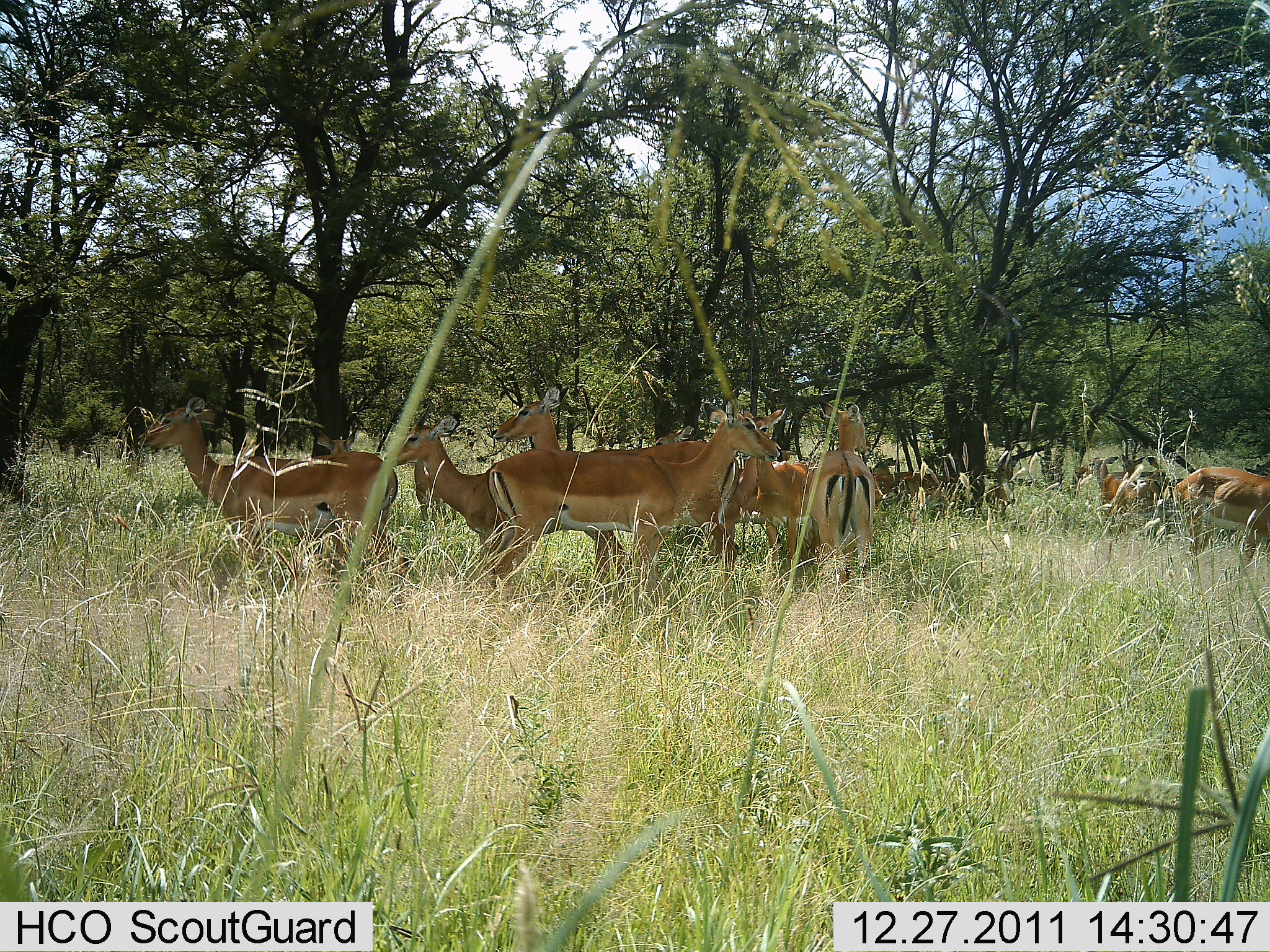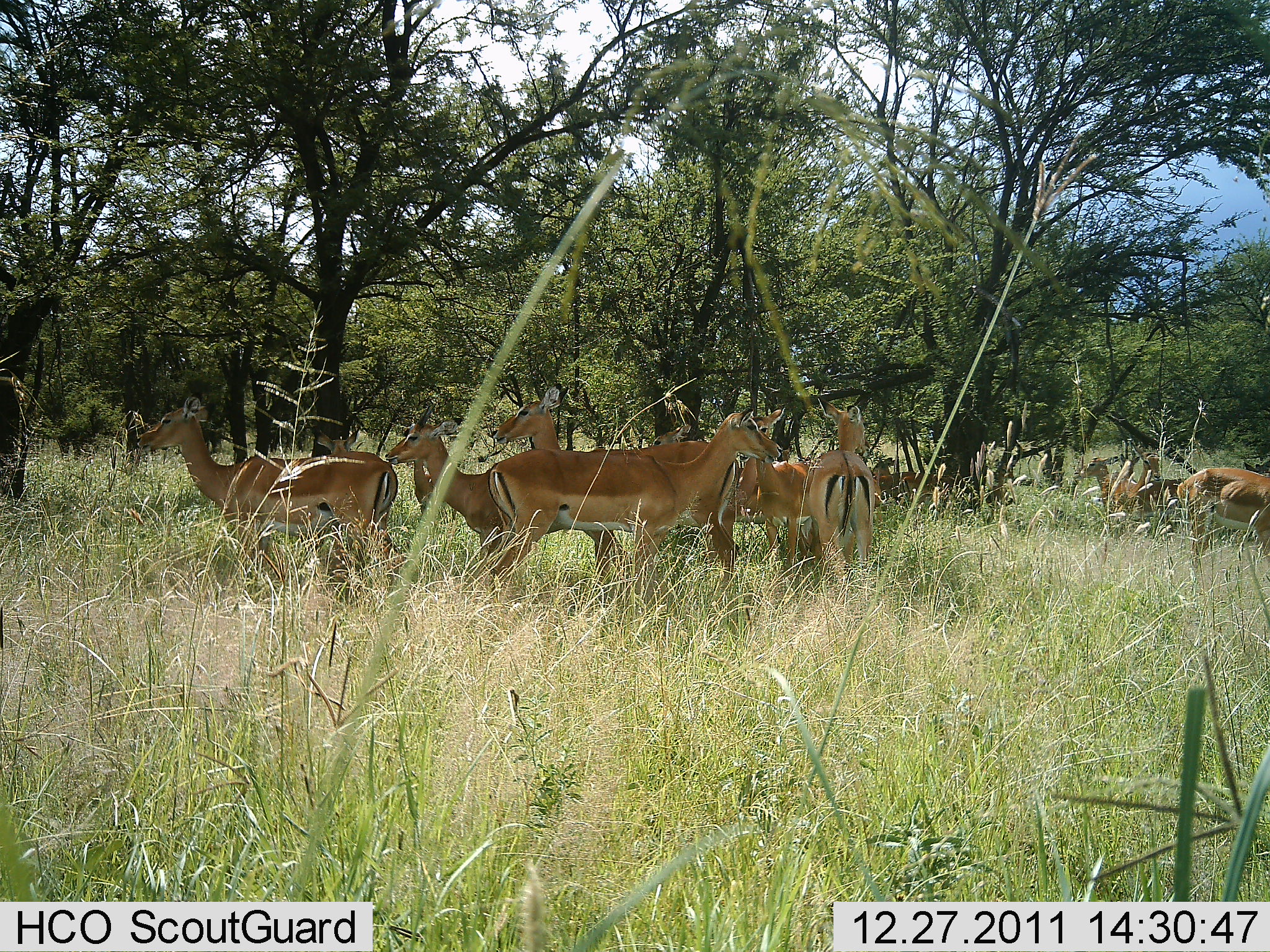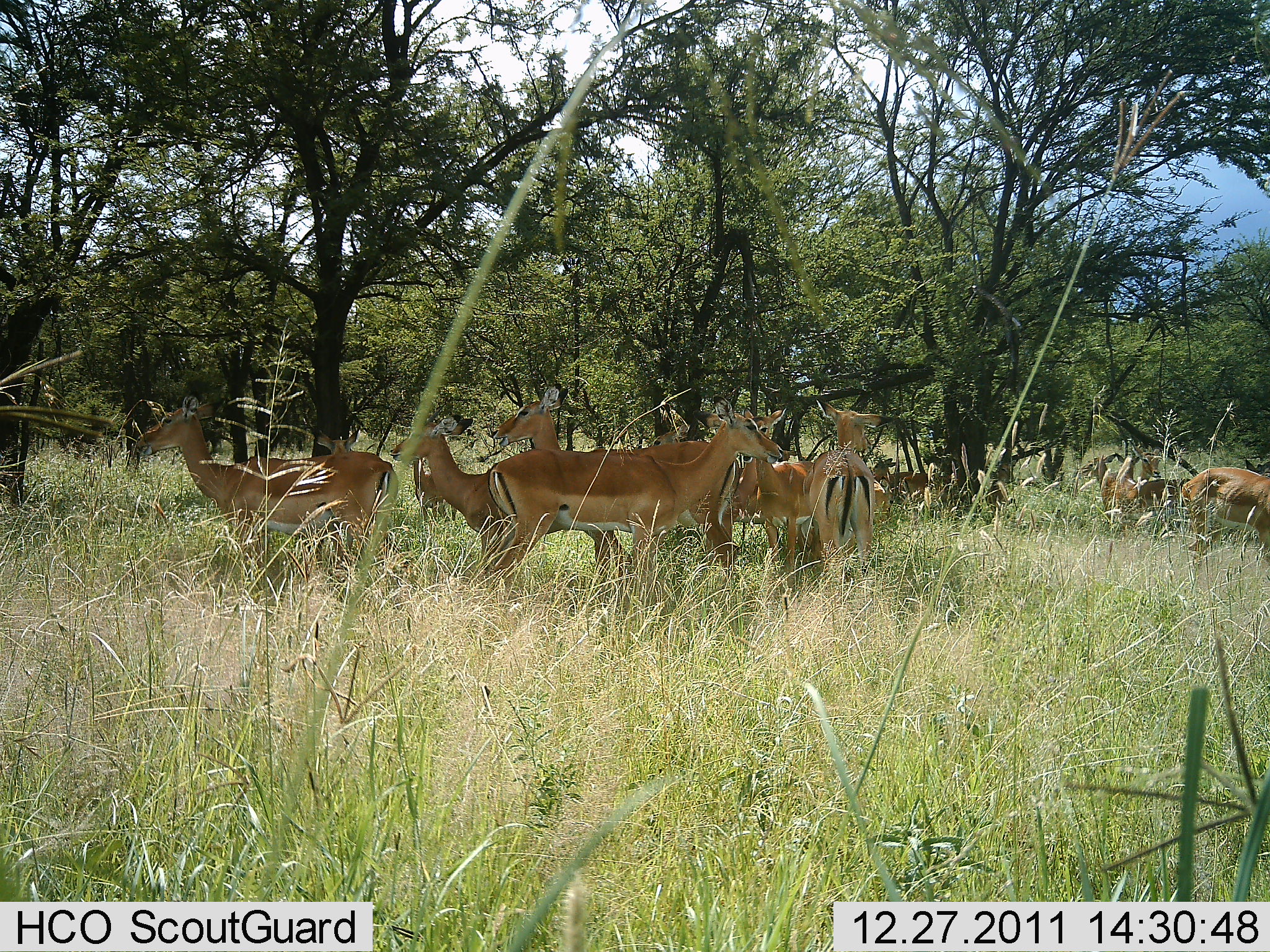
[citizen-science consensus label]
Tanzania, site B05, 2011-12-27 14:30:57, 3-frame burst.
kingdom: Animalia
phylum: Chordata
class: Mammalia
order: Artiodactyla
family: Bovidae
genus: Nanger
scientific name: Nanger granti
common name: grant's gazelle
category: gazellegrants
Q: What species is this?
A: Gazellegrants (grant's gazelle) (Nanger granti).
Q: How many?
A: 10.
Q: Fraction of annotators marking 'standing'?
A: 100%.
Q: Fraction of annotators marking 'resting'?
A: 14%.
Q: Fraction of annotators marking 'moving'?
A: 0%.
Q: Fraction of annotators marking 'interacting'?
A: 0%.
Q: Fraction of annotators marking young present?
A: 0%.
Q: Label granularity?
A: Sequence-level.